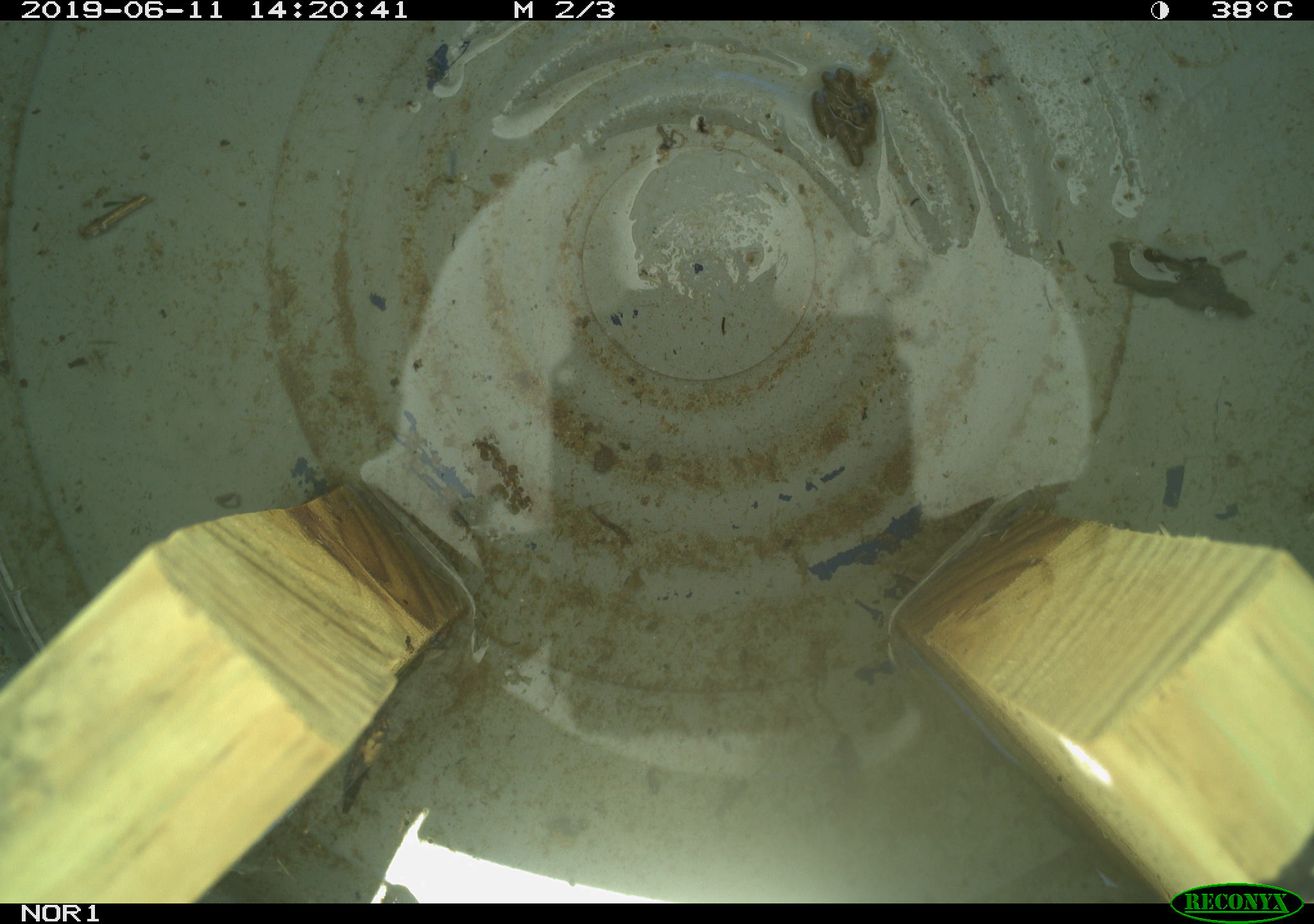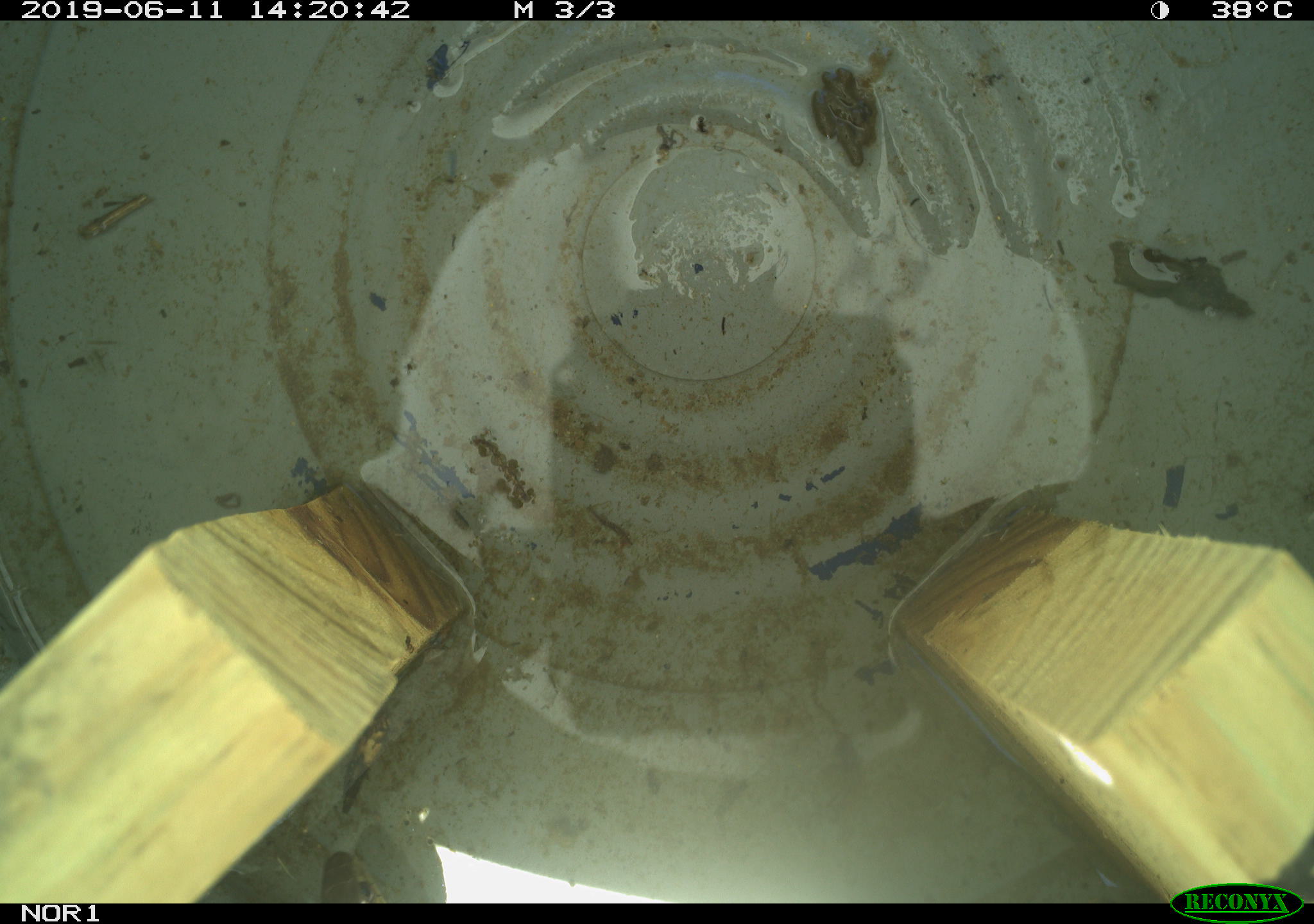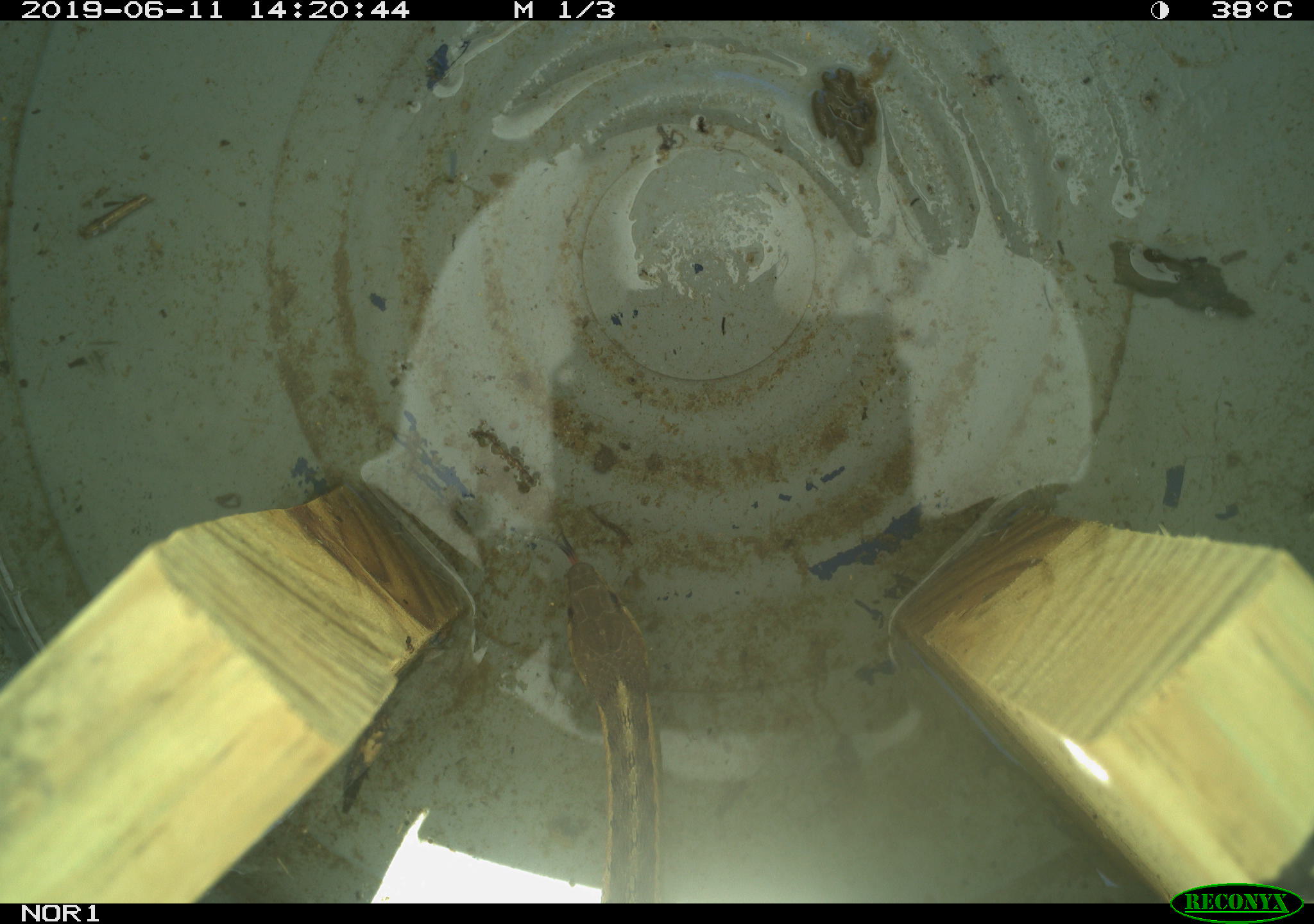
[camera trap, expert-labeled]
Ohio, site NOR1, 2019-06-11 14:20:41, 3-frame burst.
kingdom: Animalia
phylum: Chordata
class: Reptilia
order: Squamata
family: Colubridae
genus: Thamnophis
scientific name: Thamnophis sirtalis sirtalis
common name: eastern gartersnake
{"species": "eastern gartersnake (Thamnophis sirtalis sirtalis)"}